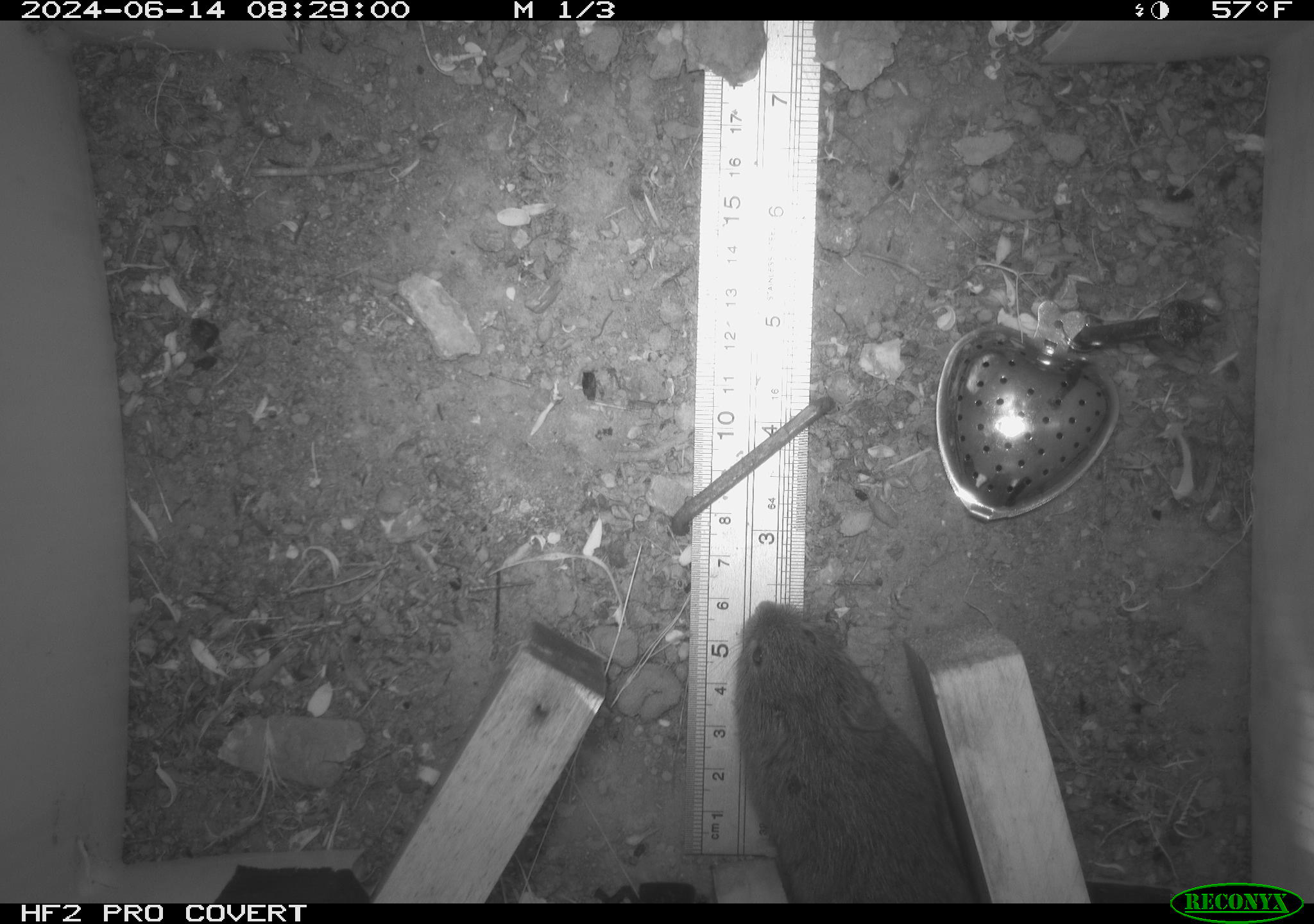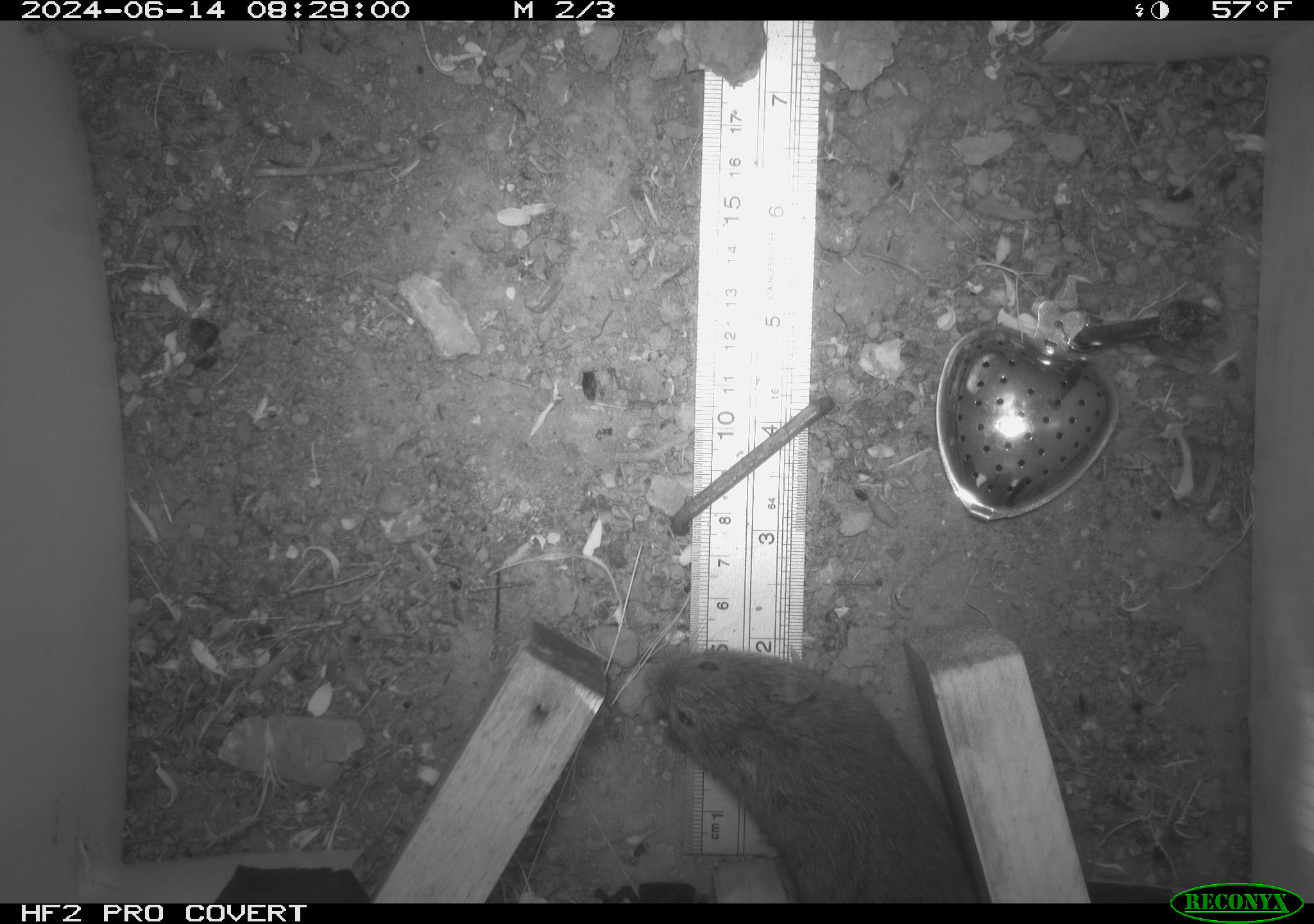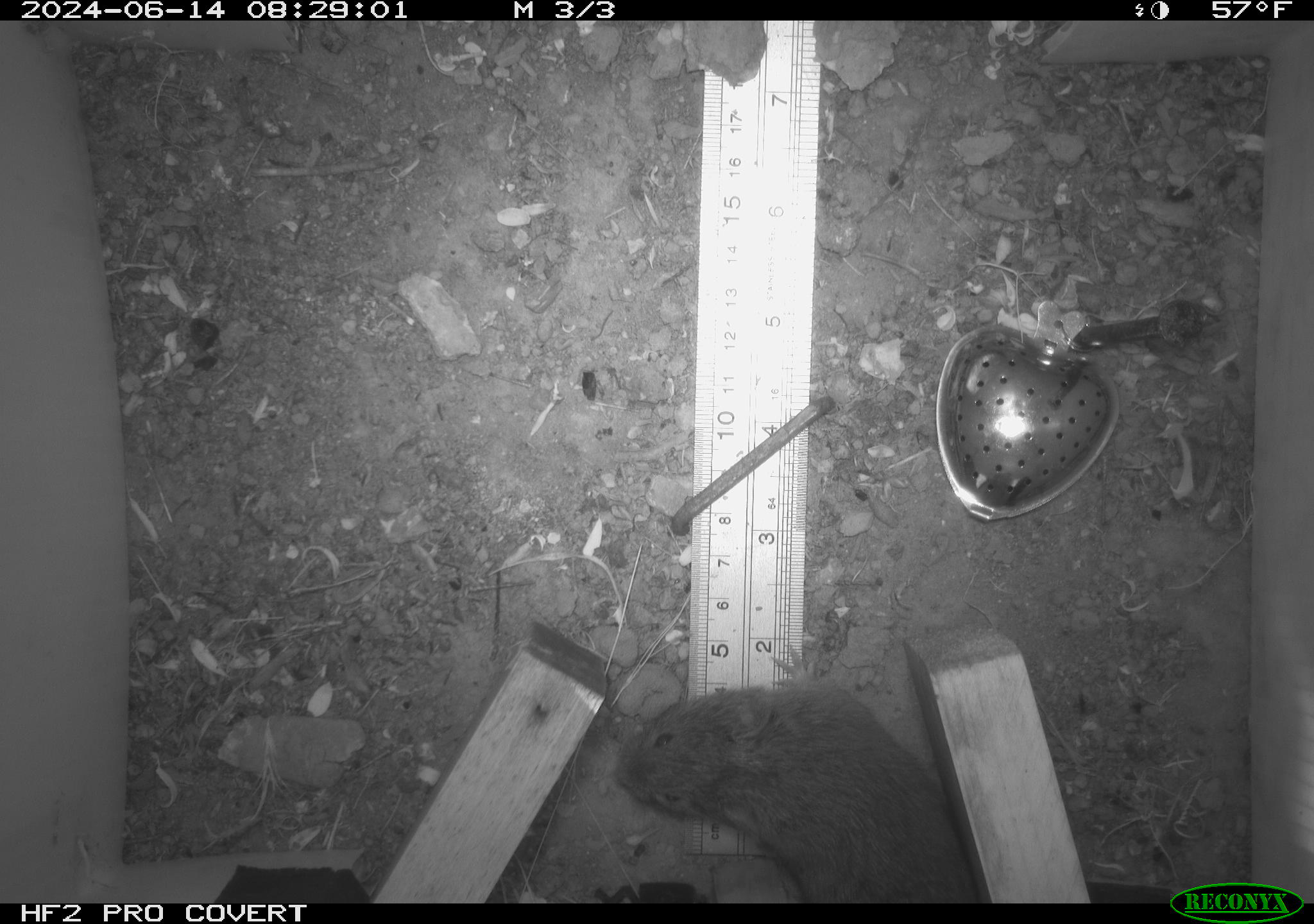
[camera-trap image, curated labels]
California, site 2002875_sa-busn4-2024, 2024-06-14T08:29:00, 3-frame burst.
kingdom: Animalia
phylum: Chordata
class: Mammalia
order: Rodentia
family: Cricetidae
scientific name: Arvicolinae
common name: voles, lemmings, and muskrats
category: arvicolinae subfamily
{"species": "arvicolinae subfamily (voles, lemmings, and muskrats) (Arvicolinae)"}